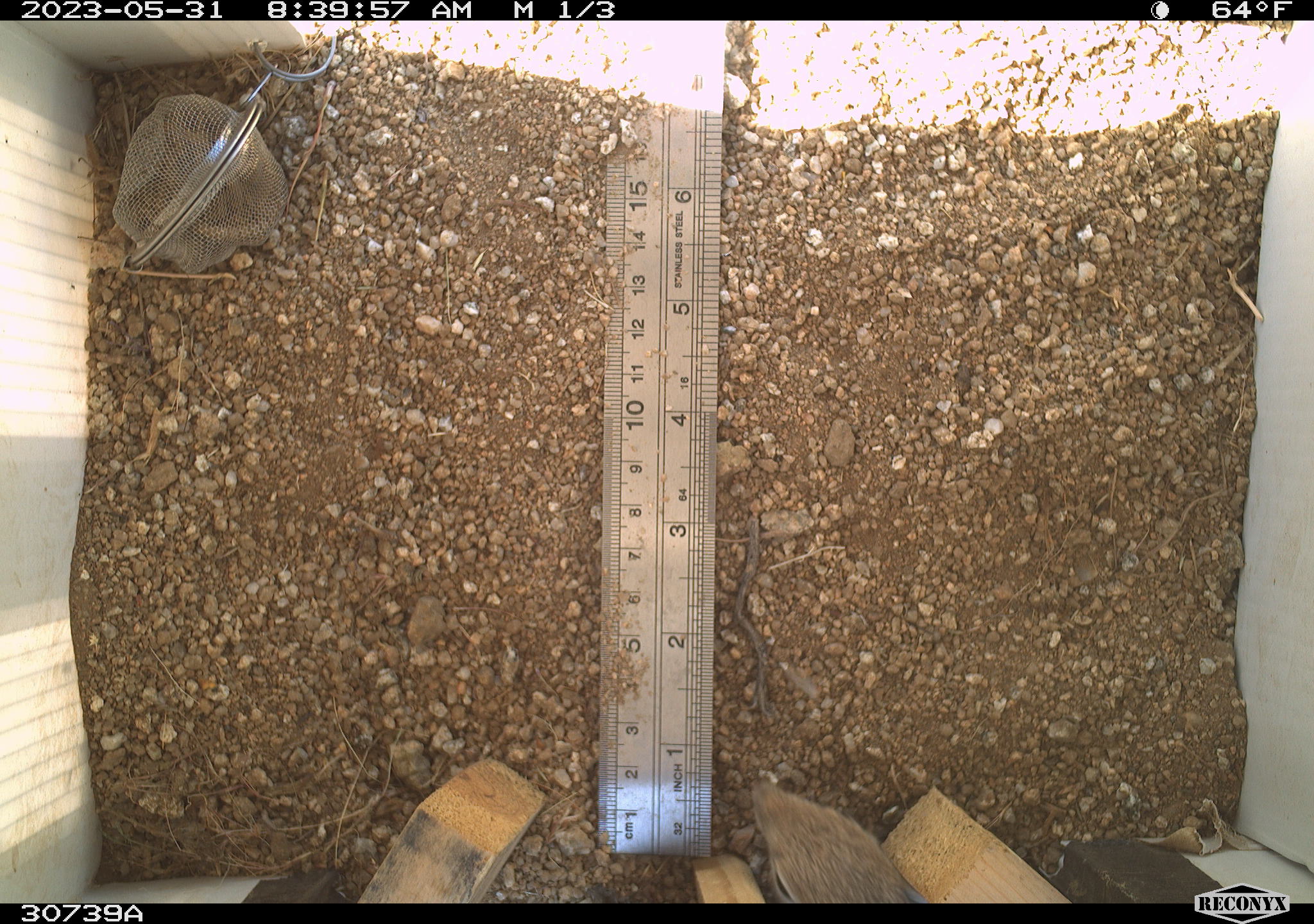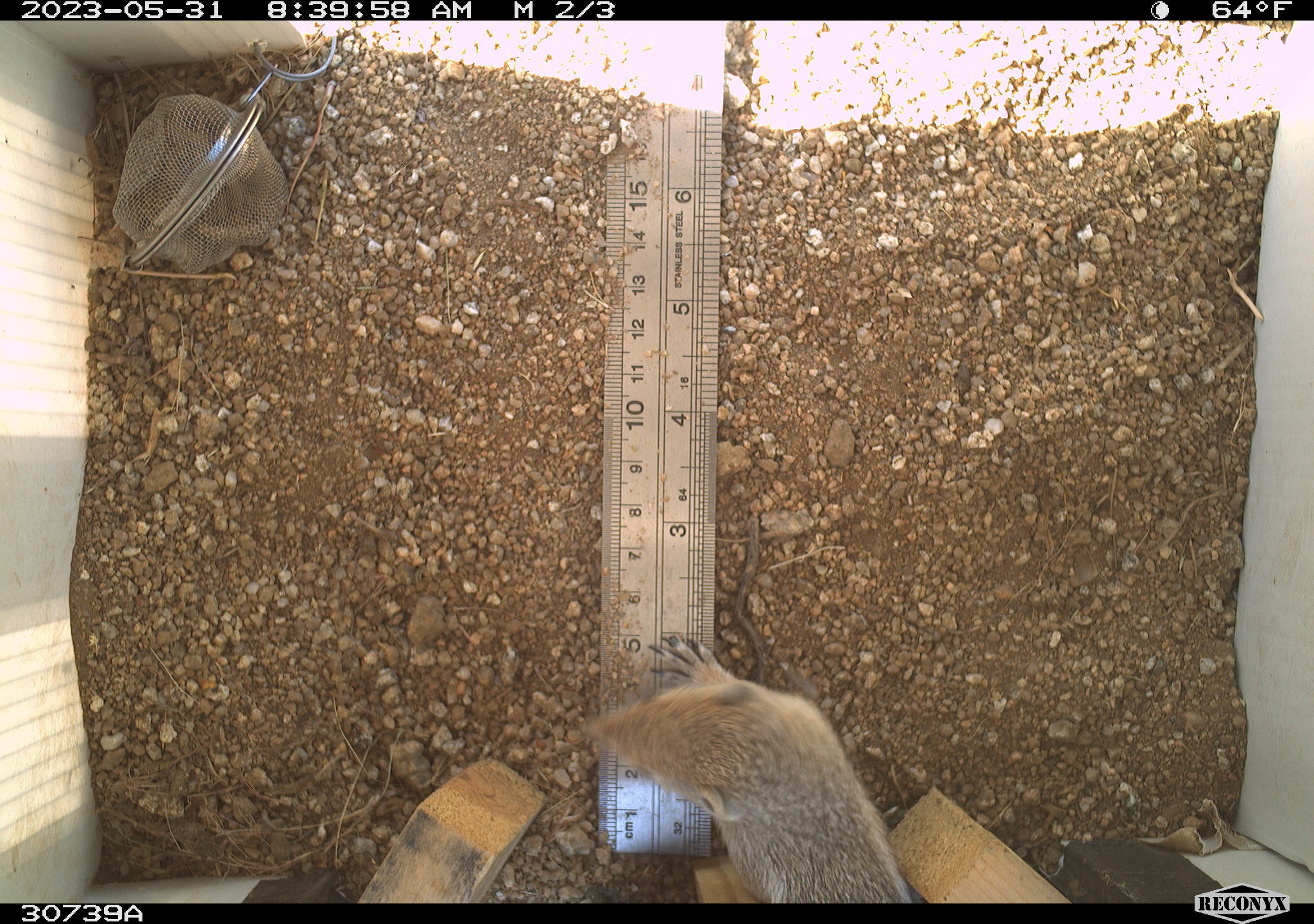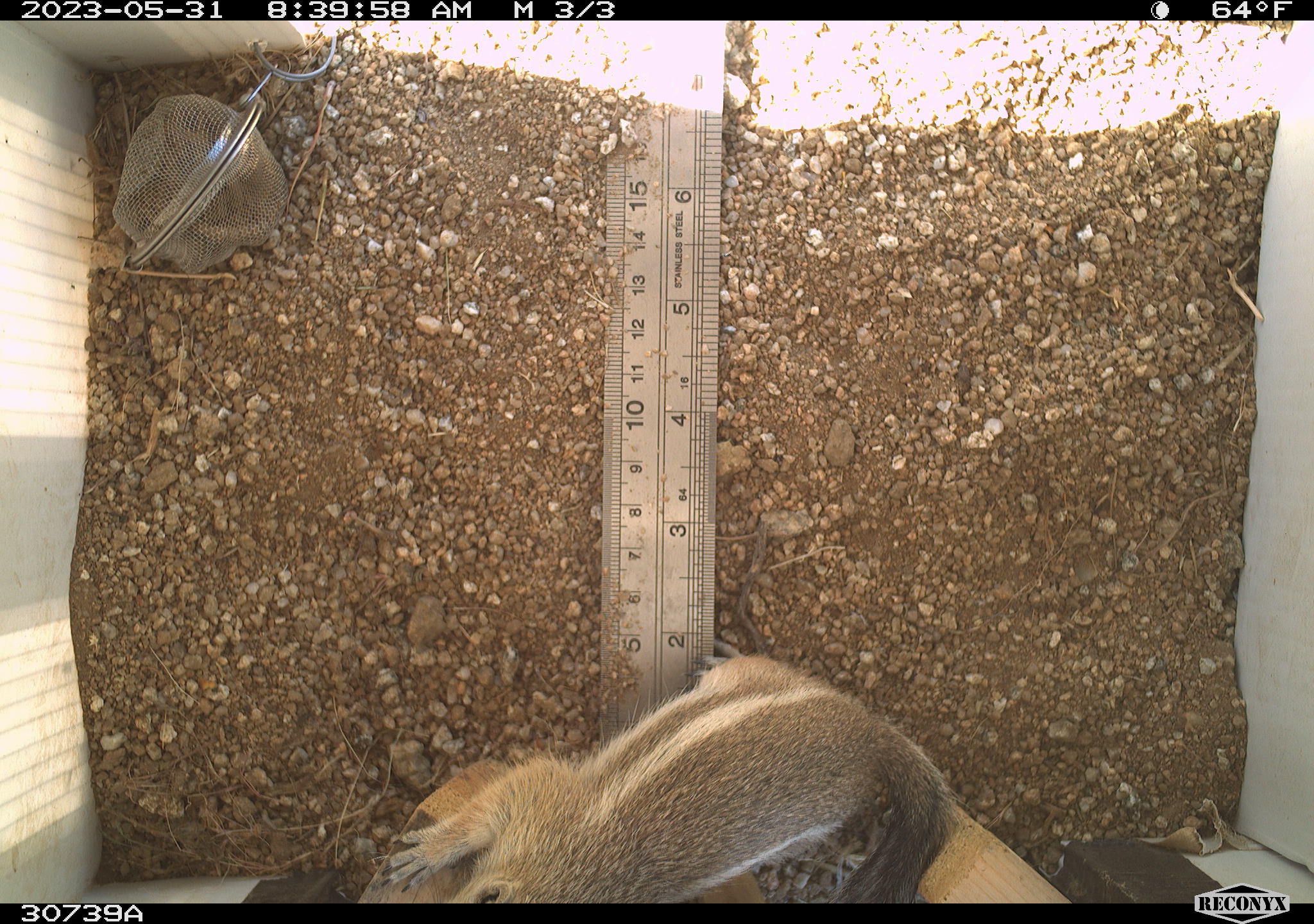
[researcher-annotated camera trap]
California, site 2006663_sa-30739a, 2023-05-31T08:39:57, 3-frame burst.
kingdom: Animalia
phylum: Chordata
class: Mammalia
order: Rodentia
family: Sciuridae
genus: Ammospermophilus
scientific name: Ammospermophilus leucurus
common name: white-tailed antelope squirrel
White-tailed antelope squirrel (Ammospermophilus leucurus).